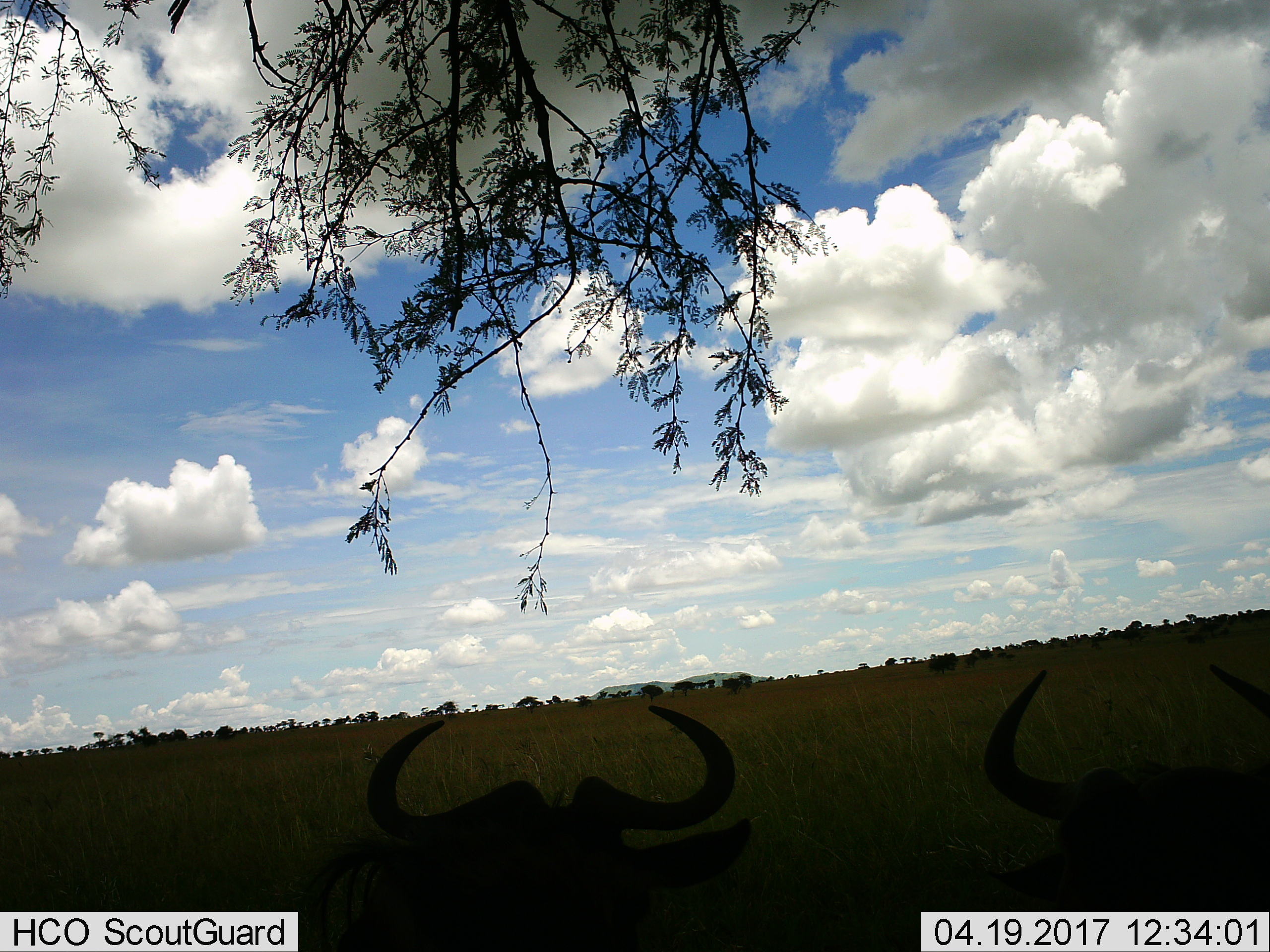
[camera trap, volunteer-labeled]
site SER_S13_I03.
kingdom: Animalia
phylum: Chordata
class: Mammalia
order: Artiodactyla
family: Bovidae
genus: Connochaetes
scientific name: Connochaetes taurinus taurinus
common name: blue wildebeest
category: wildebeestblue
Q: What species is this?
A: Wildebeestblue (blue wildebeest) (Connochaetes taurinus taurinus).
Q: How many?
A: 2.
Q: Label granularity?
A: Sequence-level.